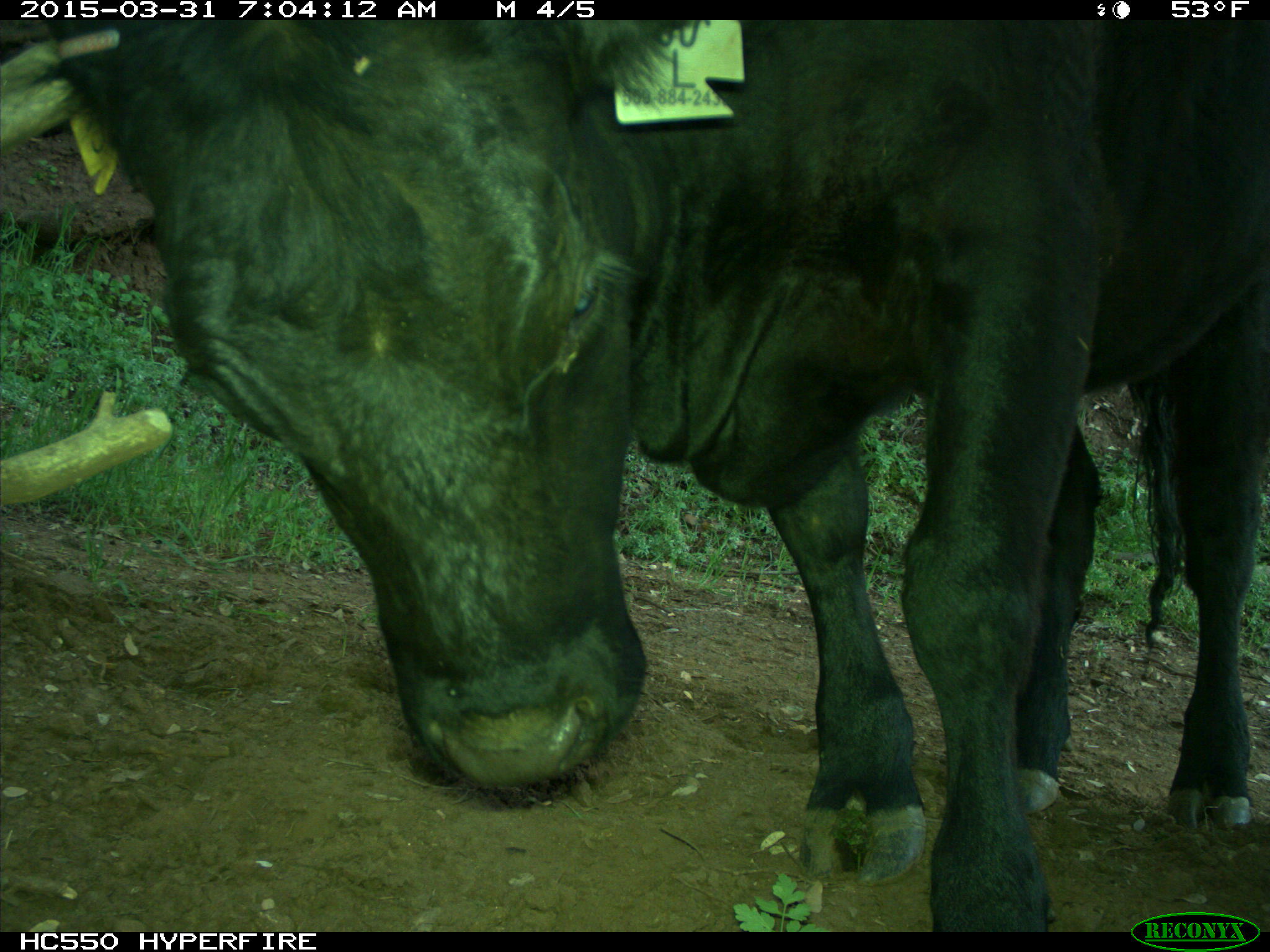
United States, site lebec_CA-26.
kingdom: Animalia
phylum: Chordata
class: Mammalia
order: Artiodactyla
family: Bovidae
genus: Bos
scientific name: Bos taurus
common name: domestic cow